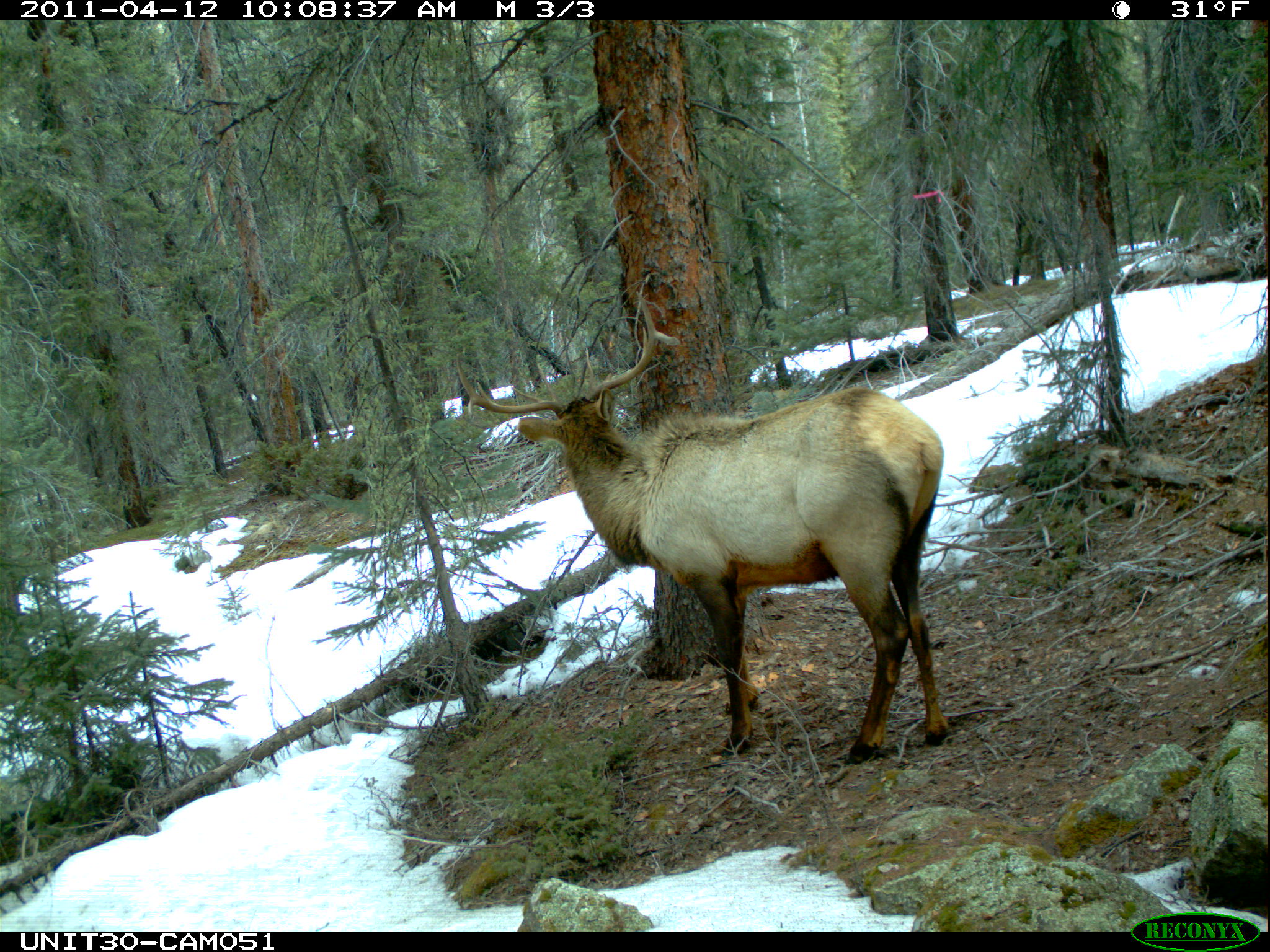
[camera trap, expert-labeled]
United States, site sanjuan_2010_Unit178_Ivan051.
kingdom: Animalia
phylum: Chordata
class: Mammalia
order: Artiodactyla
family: Cervidae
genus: Cervus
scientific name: Cervus elaphus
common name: red deer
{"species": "Cervus elaphus (red deer)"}